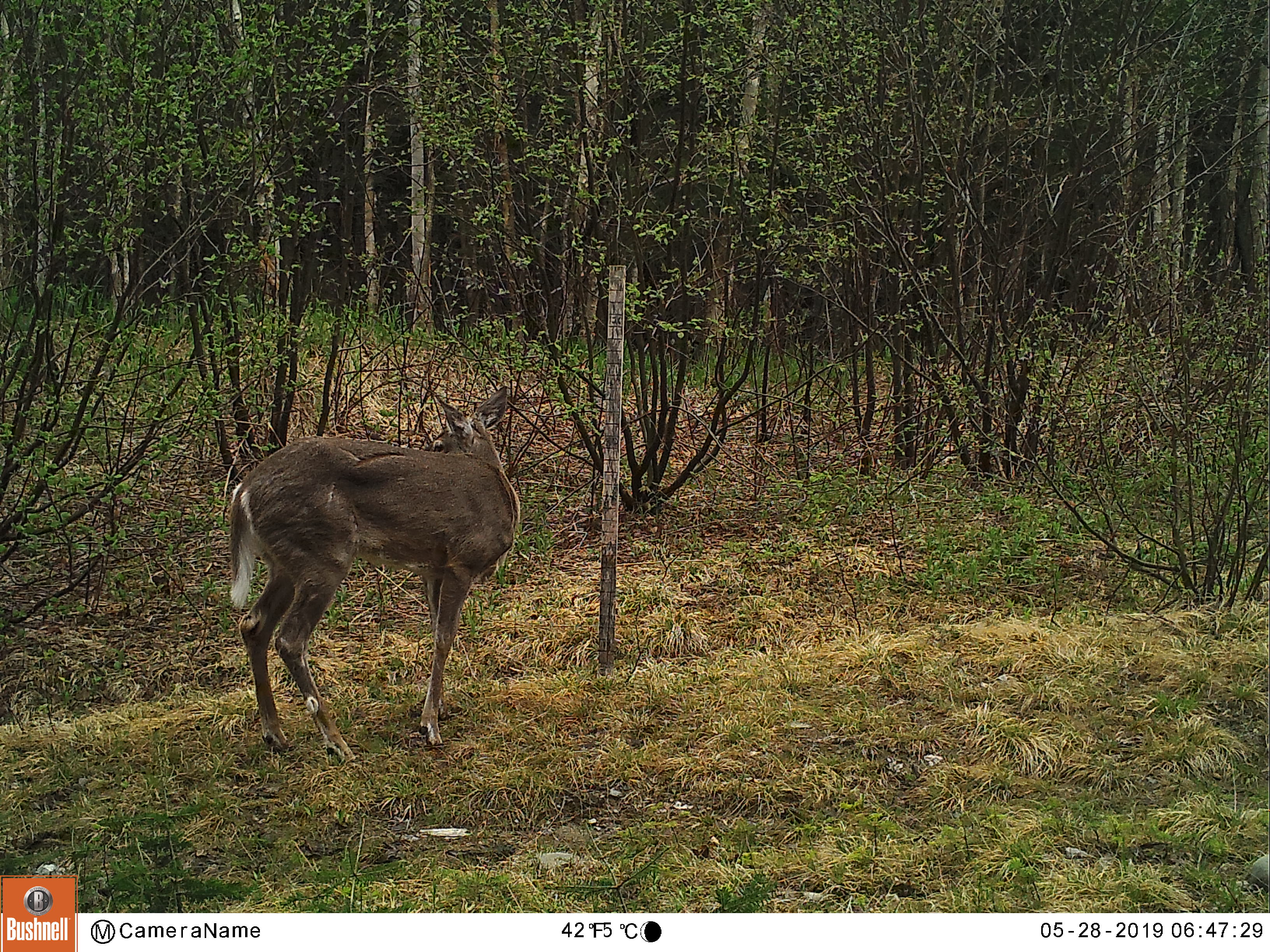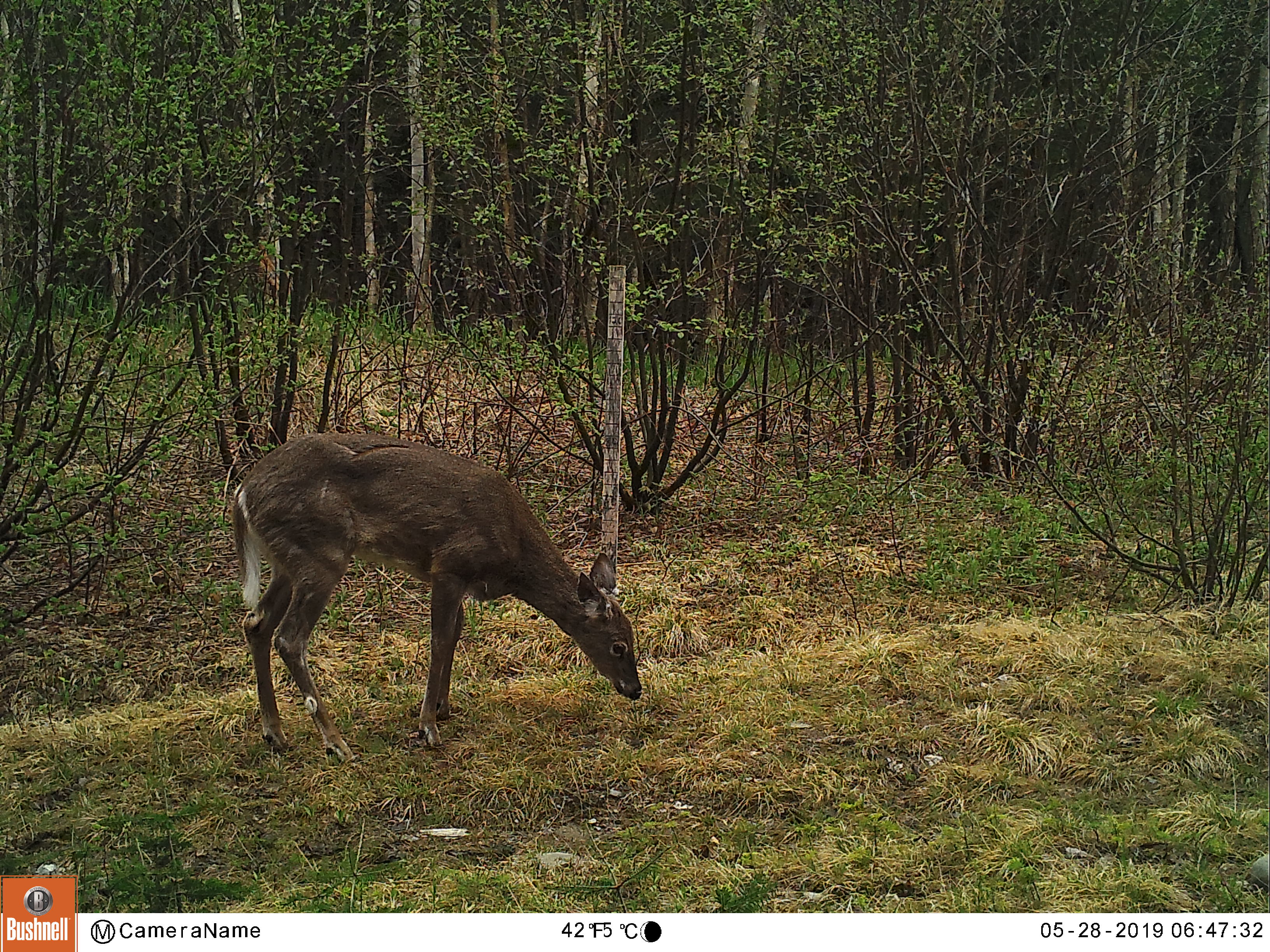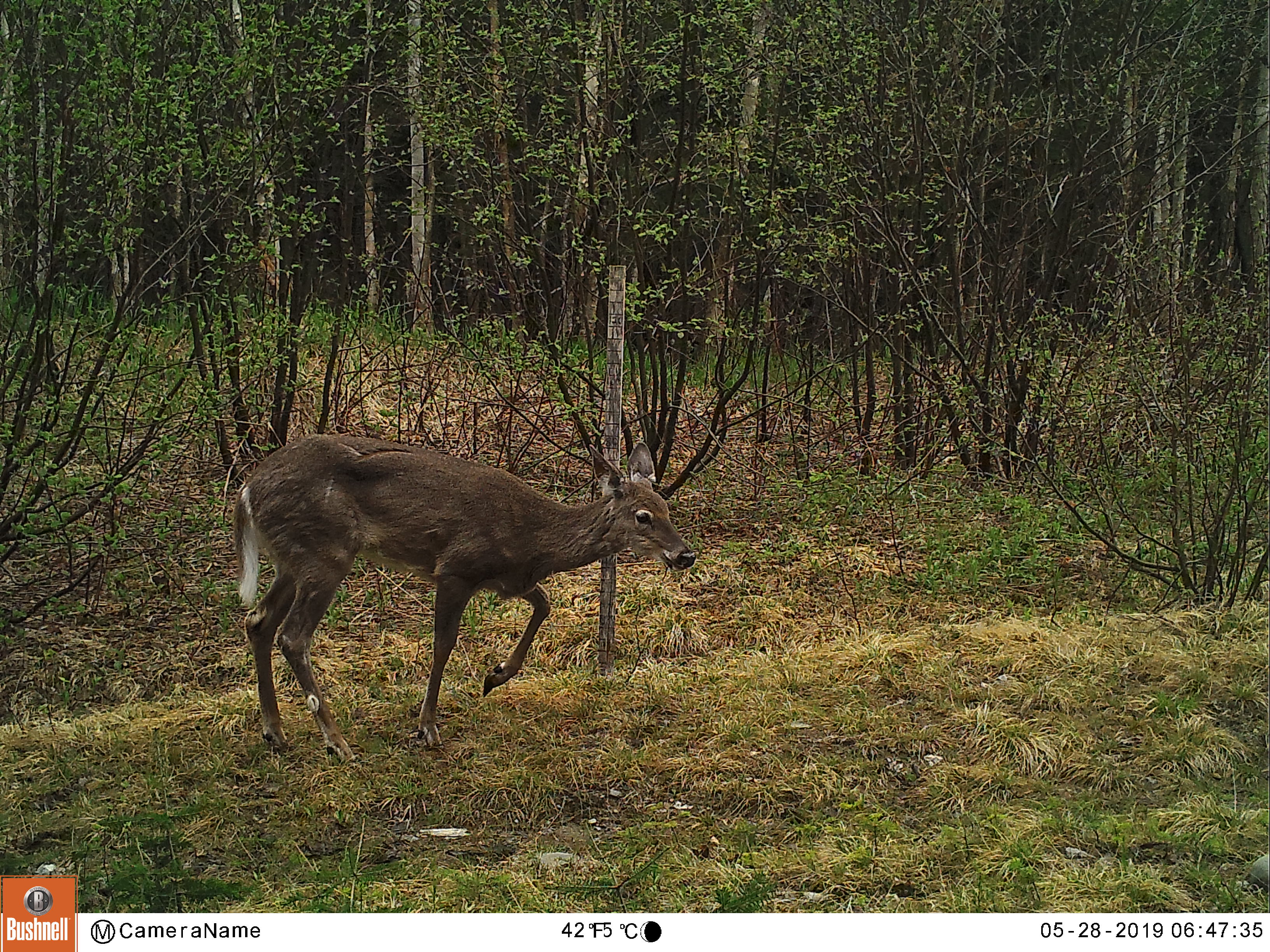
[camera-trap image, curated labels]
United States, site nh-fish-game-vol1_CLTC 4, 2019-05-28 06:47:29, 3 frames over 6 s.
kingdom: Animalia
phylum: Chordata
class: Mammalia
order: Artiodactyla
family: Cervidae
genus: Odocoileus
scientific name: Odocoileus virginianus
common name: white-tailed deer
White-tailed deer (Odocoileus virginianus).